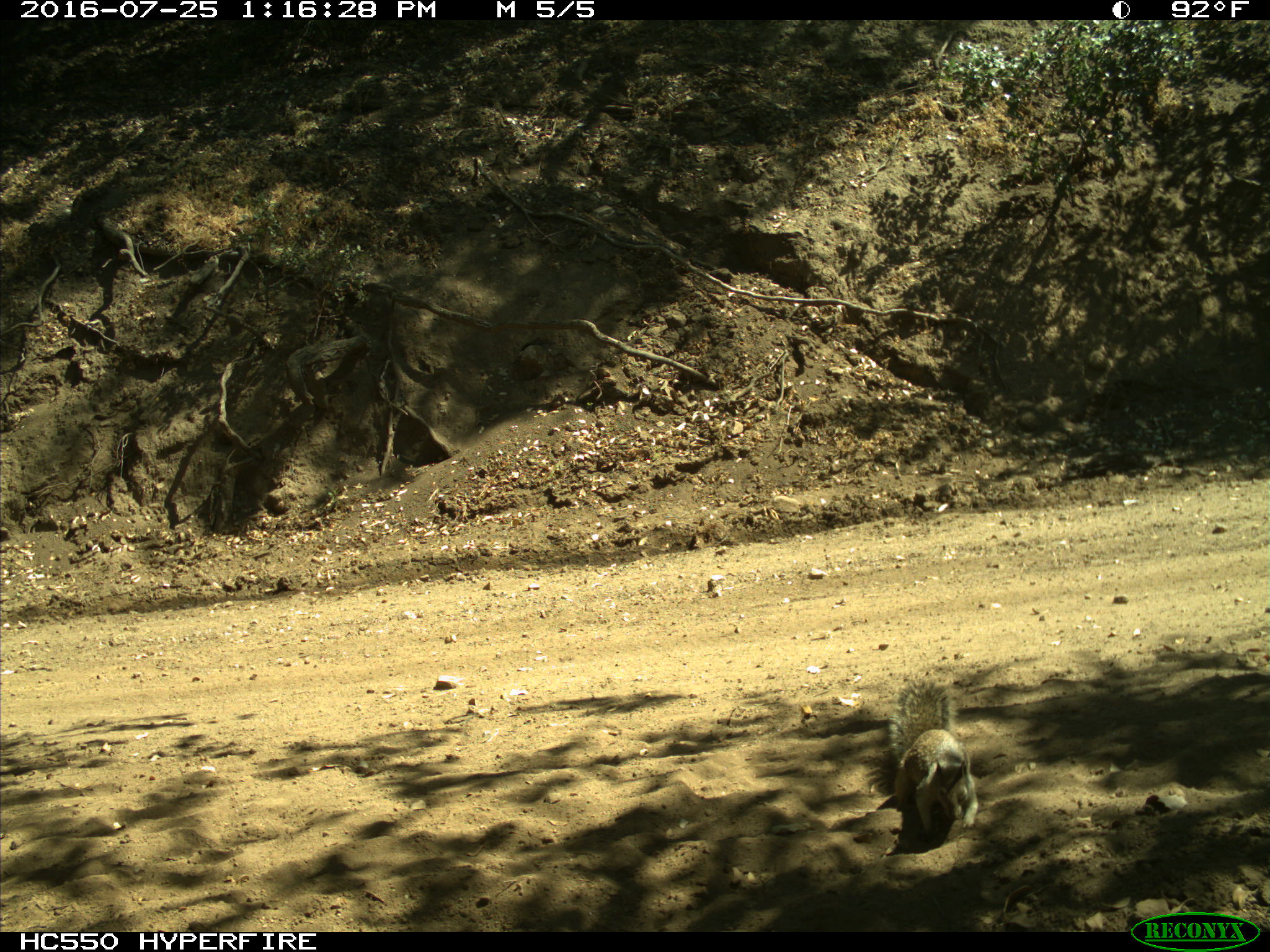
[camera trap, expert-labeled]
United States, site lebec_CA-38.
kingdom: Animalia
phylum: Chordata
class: Mammalia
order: Rodentia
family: Sciuridae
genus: Otospermophilus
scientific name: Otospermophilus beecheyi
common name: california ground squirrel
Otospermophilus beecheyi (california ground squirrel).